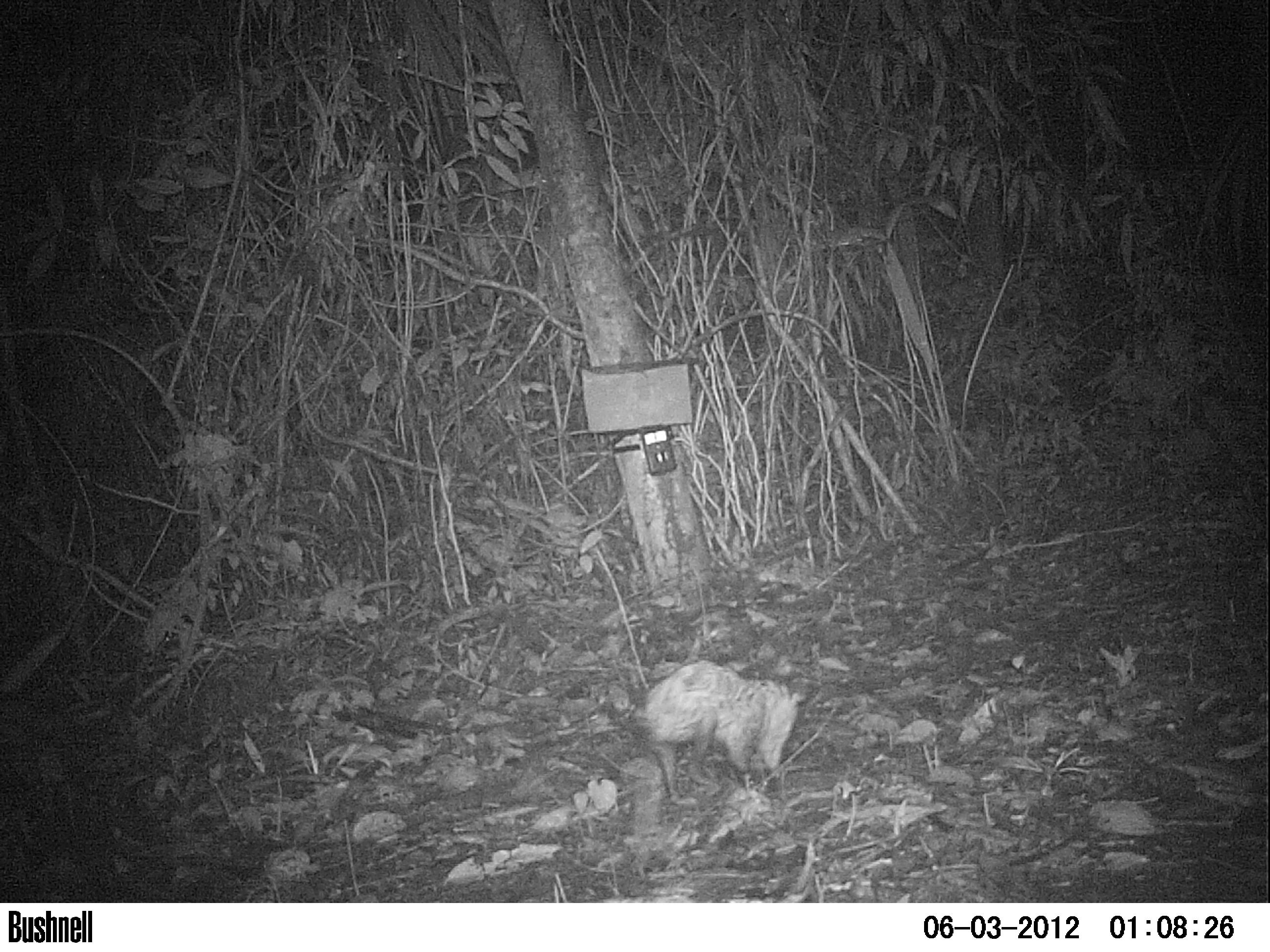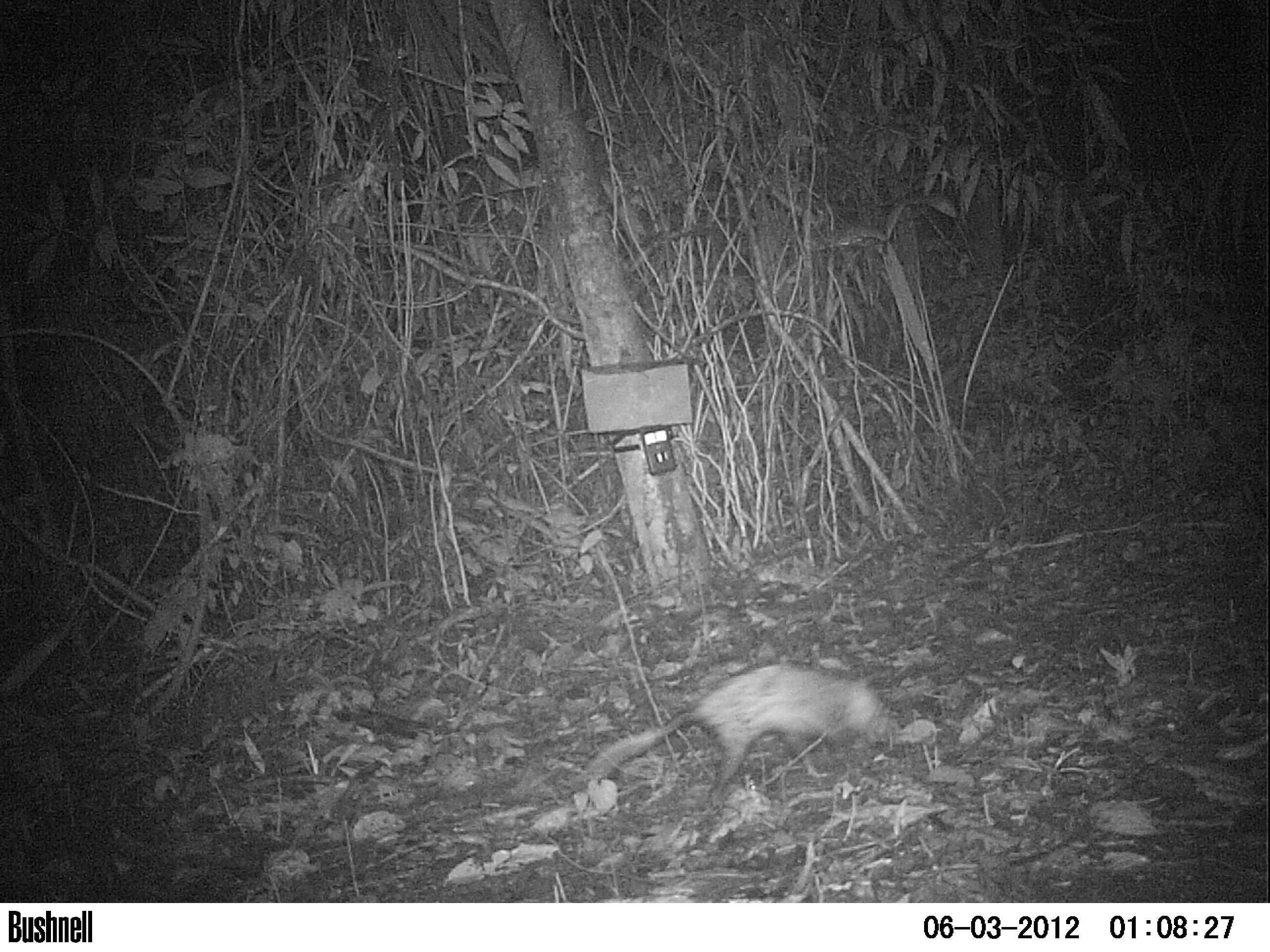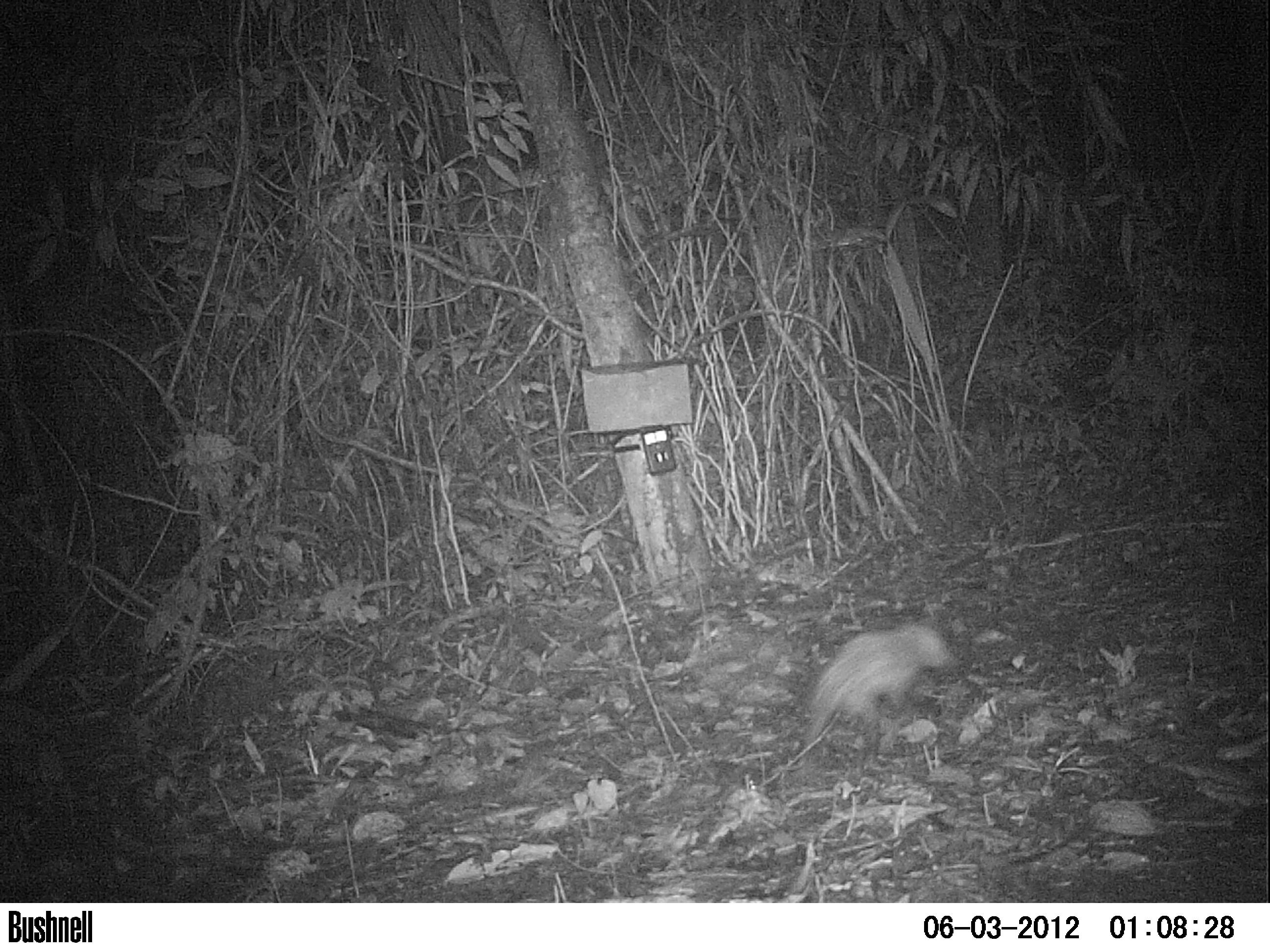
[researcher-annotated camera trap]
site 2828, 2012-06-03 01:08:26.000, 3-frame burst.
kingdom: Animalia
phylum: Chordata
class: Mammalia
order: Didelphimorphia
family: Didelphidae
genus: Didelphis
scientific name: Didelphis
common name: american opossums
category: didelphis sp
Didelphis sp (american opossums) (Didelphis), count 1, age adult.